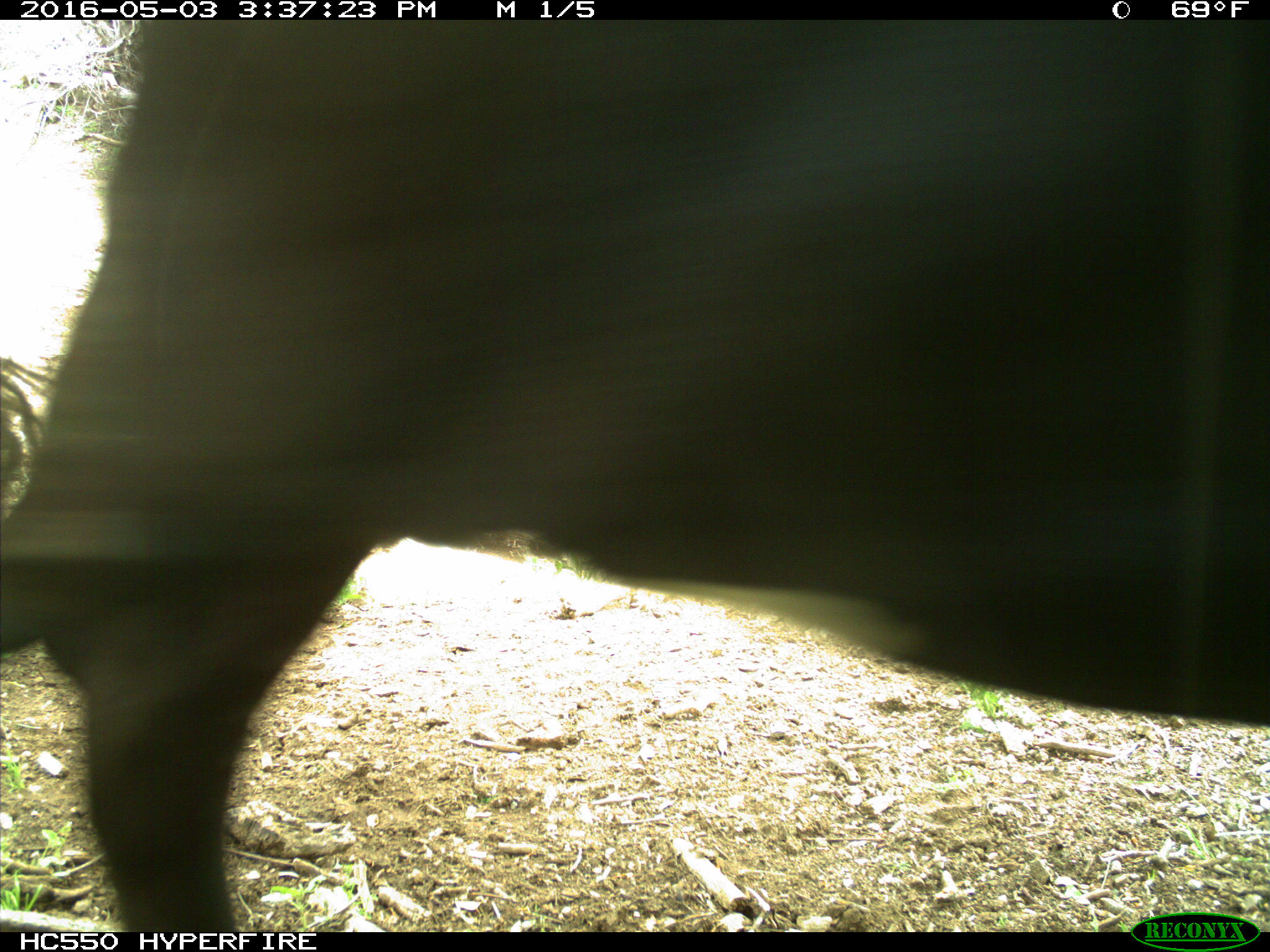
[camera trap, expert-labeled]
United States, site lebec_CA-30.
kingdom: Animalia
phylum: Chordata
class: Mammalia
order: Artiodactyla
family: Bovidae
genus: Bos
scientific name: Bos taurus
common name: domestic cow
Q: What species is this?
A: Bos taurus (domestic cow).